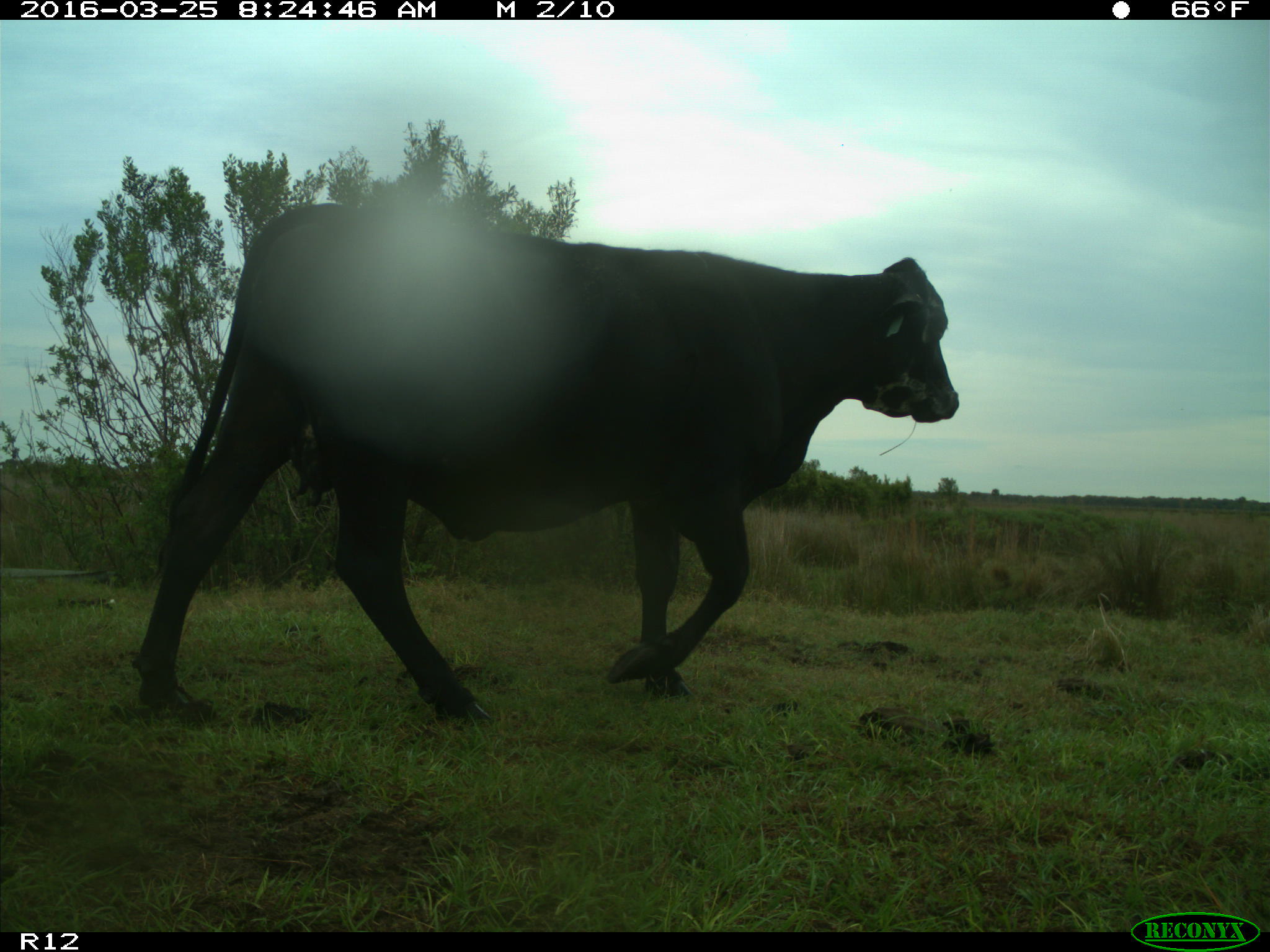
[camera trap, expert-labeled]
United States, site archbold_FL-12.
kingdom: Animalia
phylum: Chordata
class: Mammalia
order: Artiodactyla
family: Bovidae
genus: Bos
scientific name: Bos taurus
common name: domestic cow